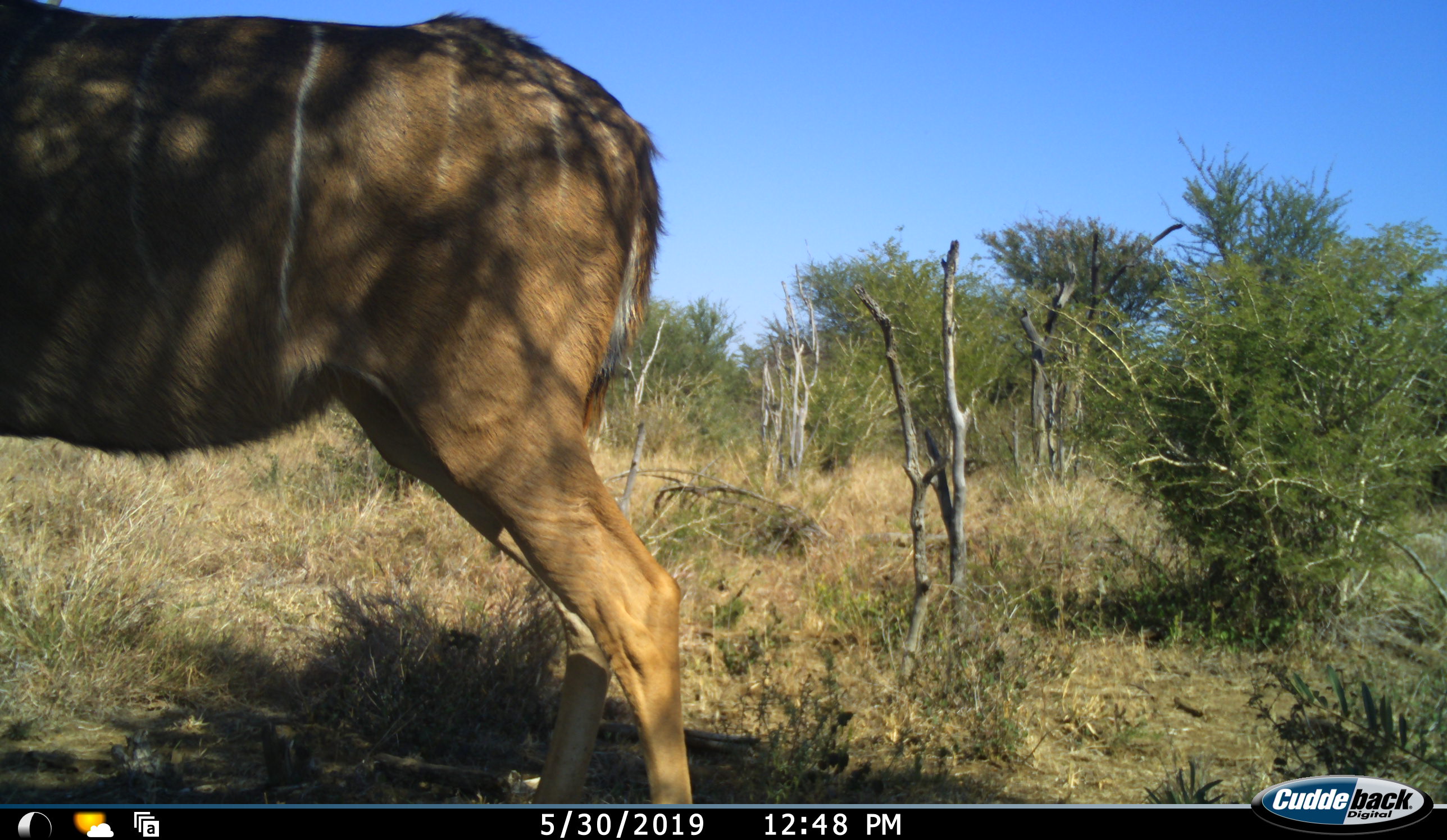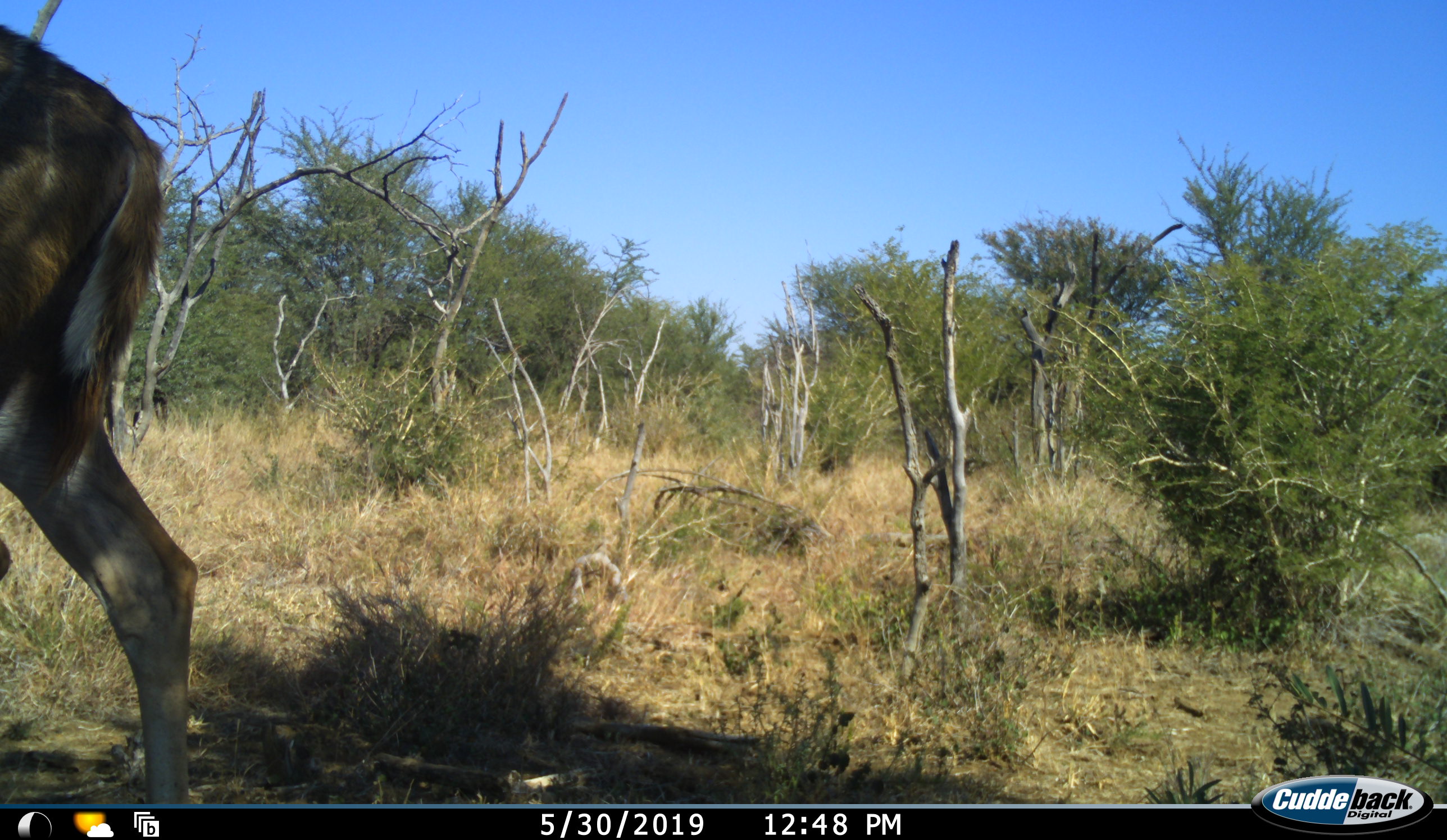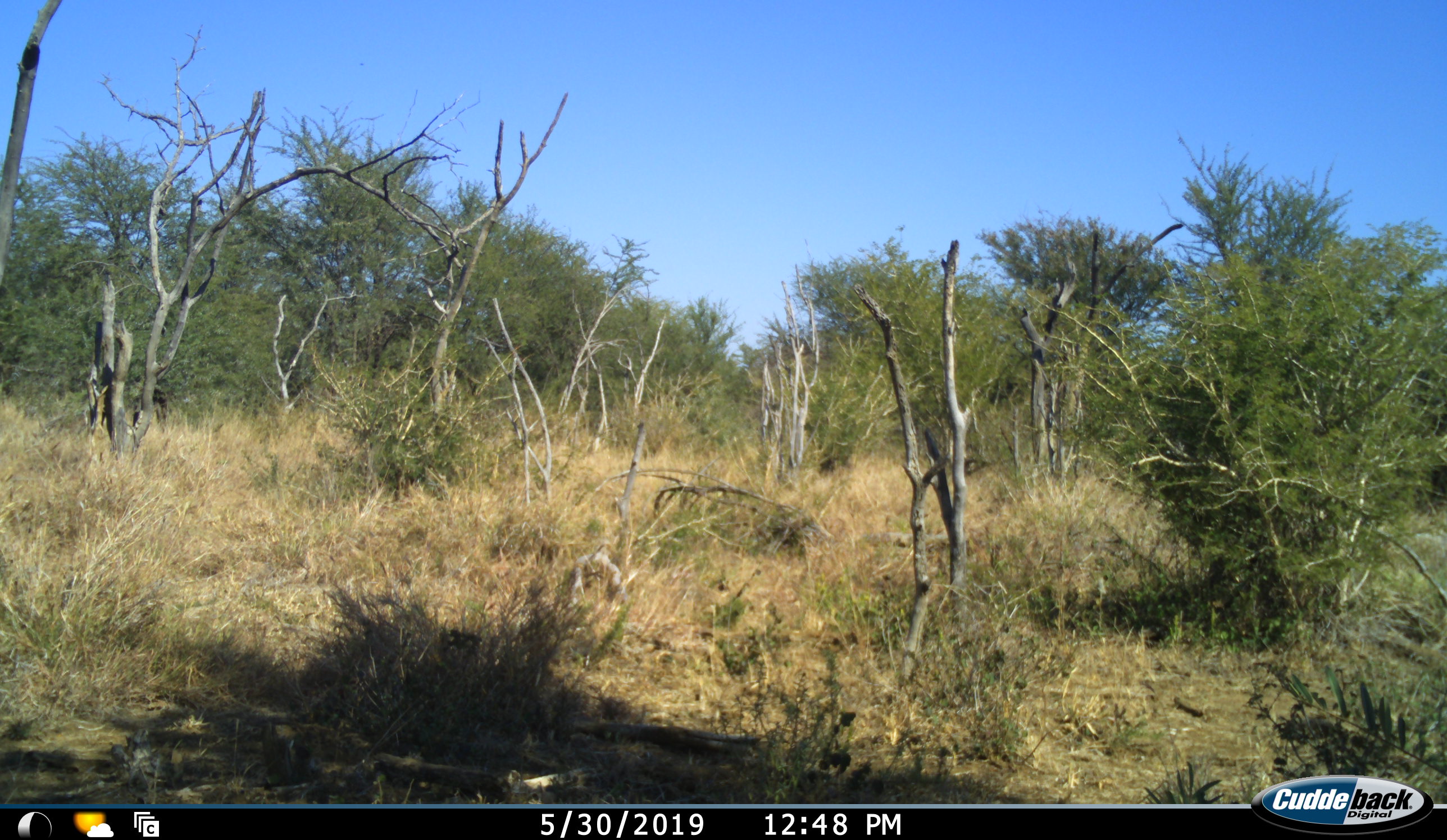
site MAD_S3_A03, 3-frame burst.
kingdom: Animalia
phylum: Chordata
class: Mammalia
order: Artiodactyla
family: Bovidae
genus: Tragelaphus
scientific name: Tragelaphus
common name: kudu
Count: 1.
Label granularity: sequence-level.